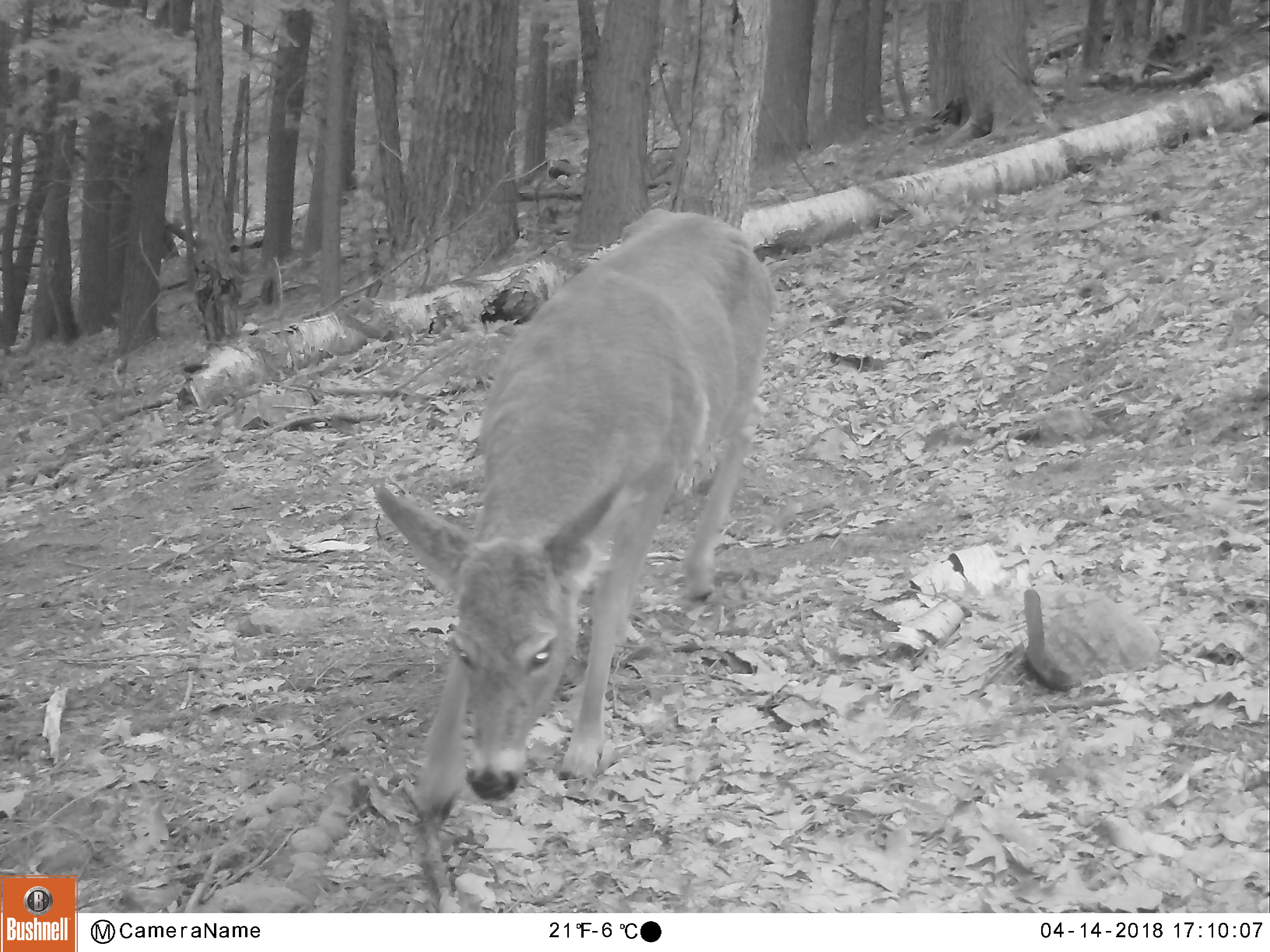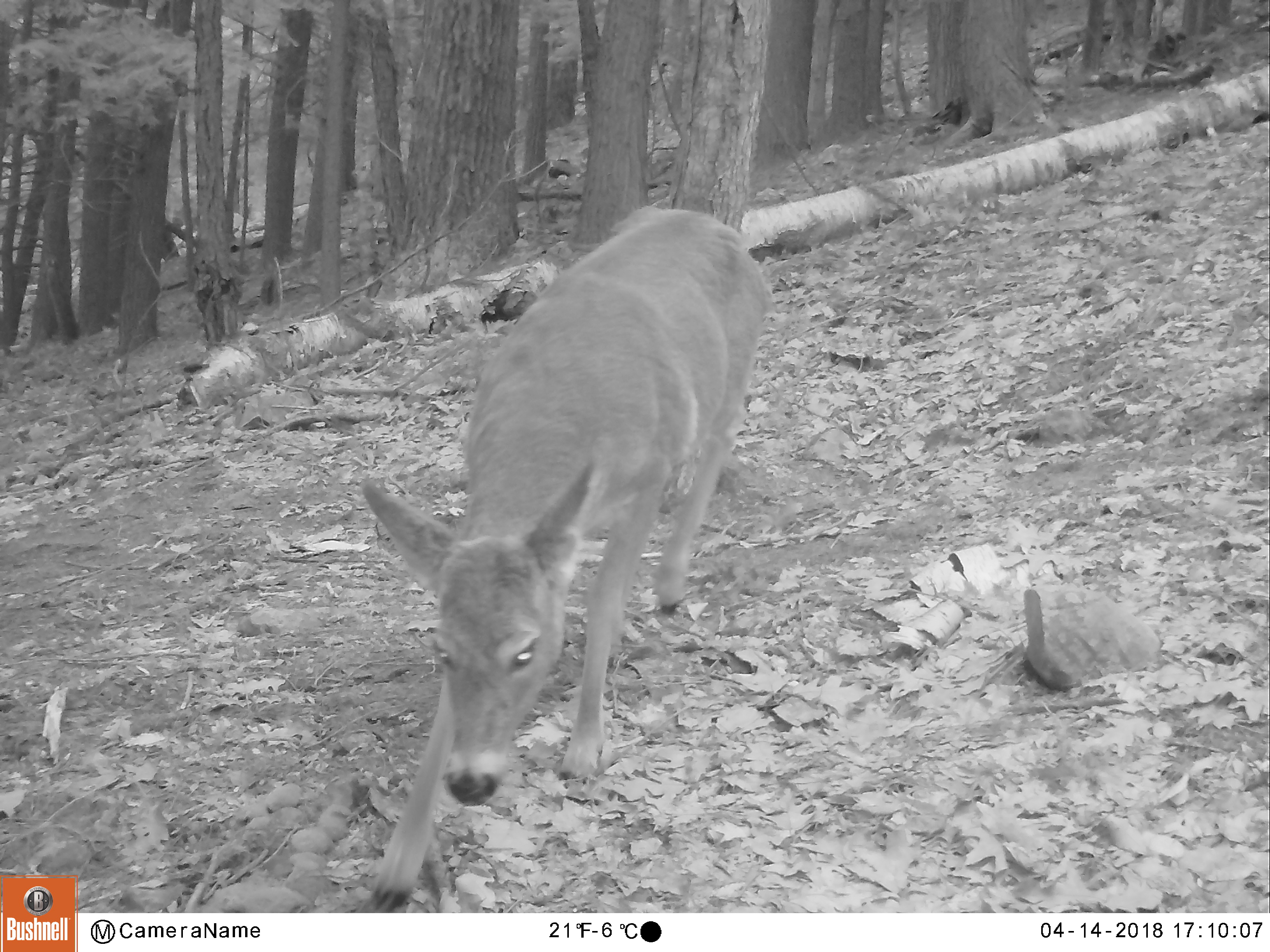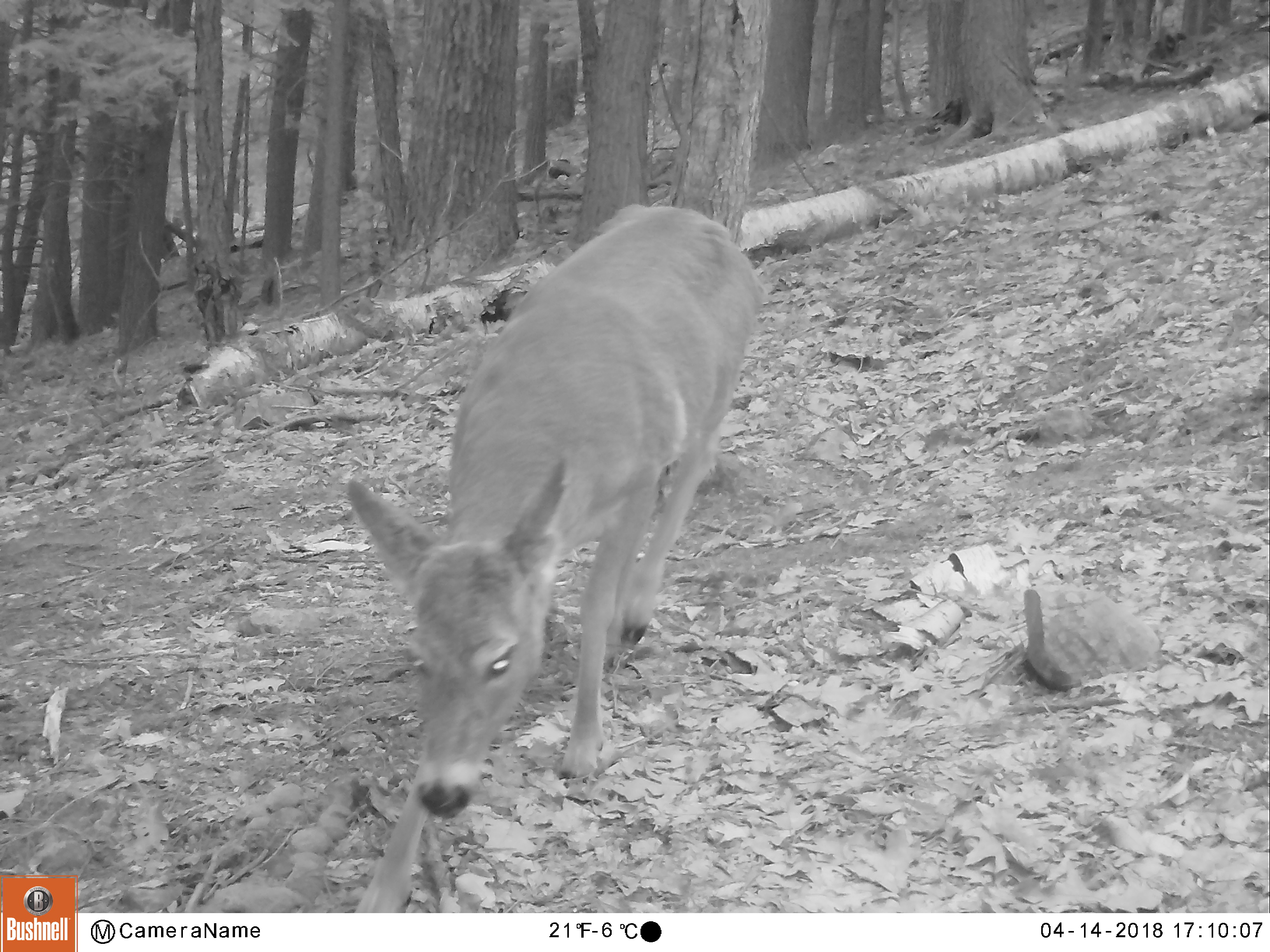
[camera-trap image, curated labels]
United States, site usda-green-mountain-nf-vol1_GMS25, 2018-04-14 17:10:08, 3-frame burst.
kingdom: Animalia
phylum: Chordata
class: Mammalia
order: Artiodactyla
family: Cervidae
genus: Odocoileus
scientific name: Odocoileus virginianus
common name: white-tailed deer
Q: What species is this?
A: White-tailed deer (Odocoileus virginianus).